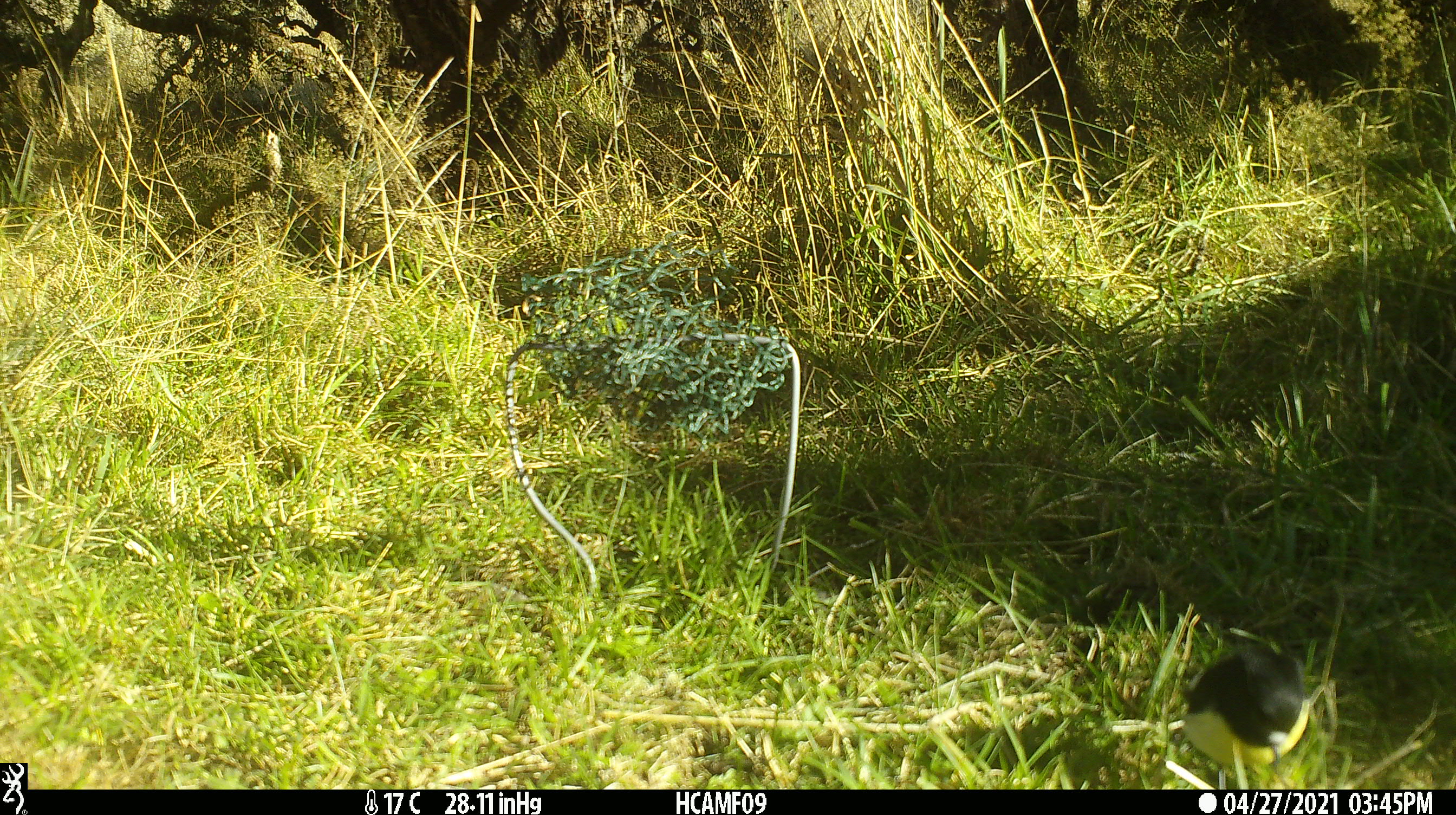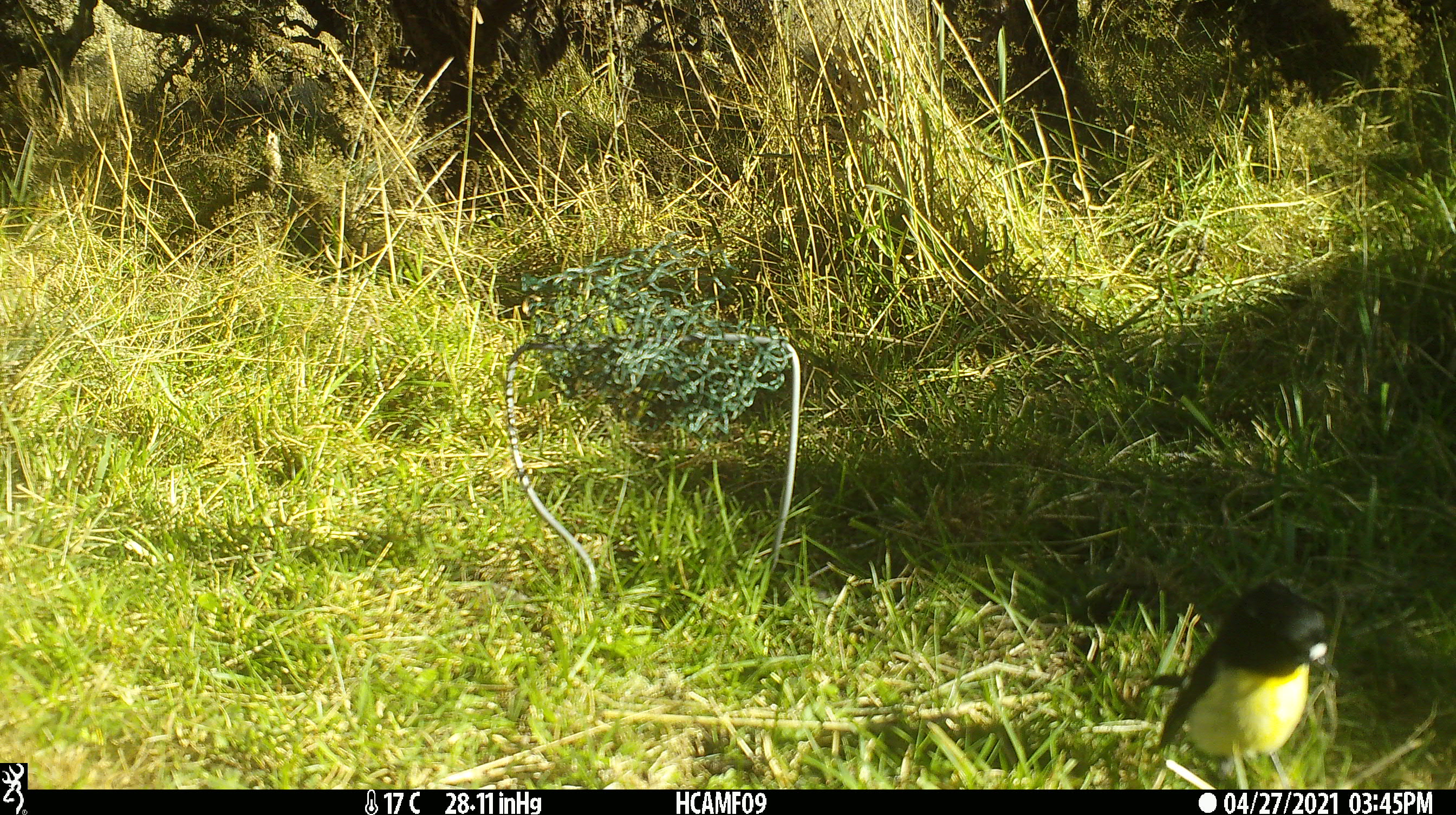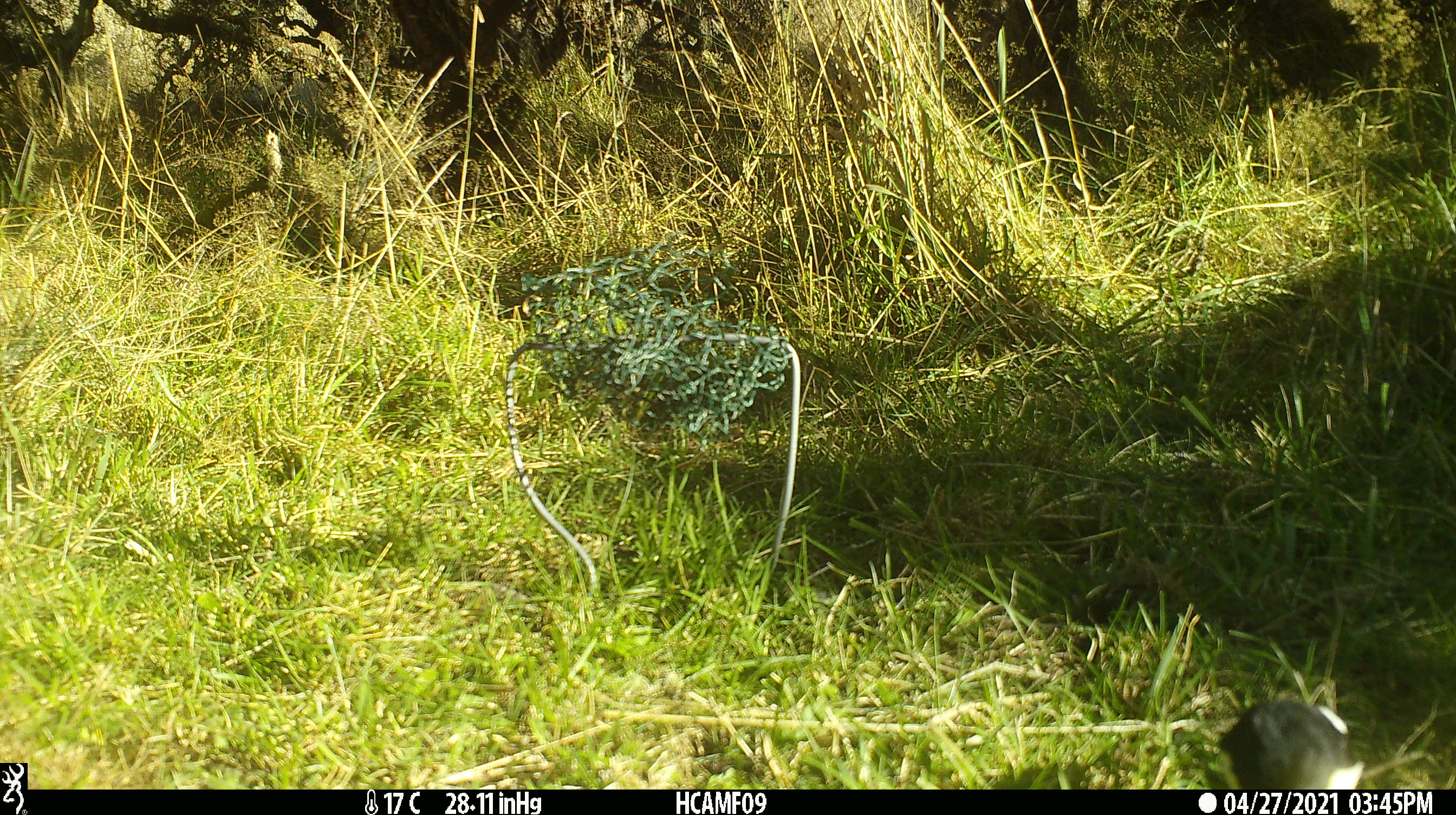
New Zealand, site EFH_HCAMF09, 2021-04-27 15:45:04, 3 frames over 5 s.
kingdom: Animalia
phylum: Chordata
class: Aves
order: Passeriformes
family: Petroicidae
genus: Petroica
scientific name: Petroica macrocephala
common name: tomtit